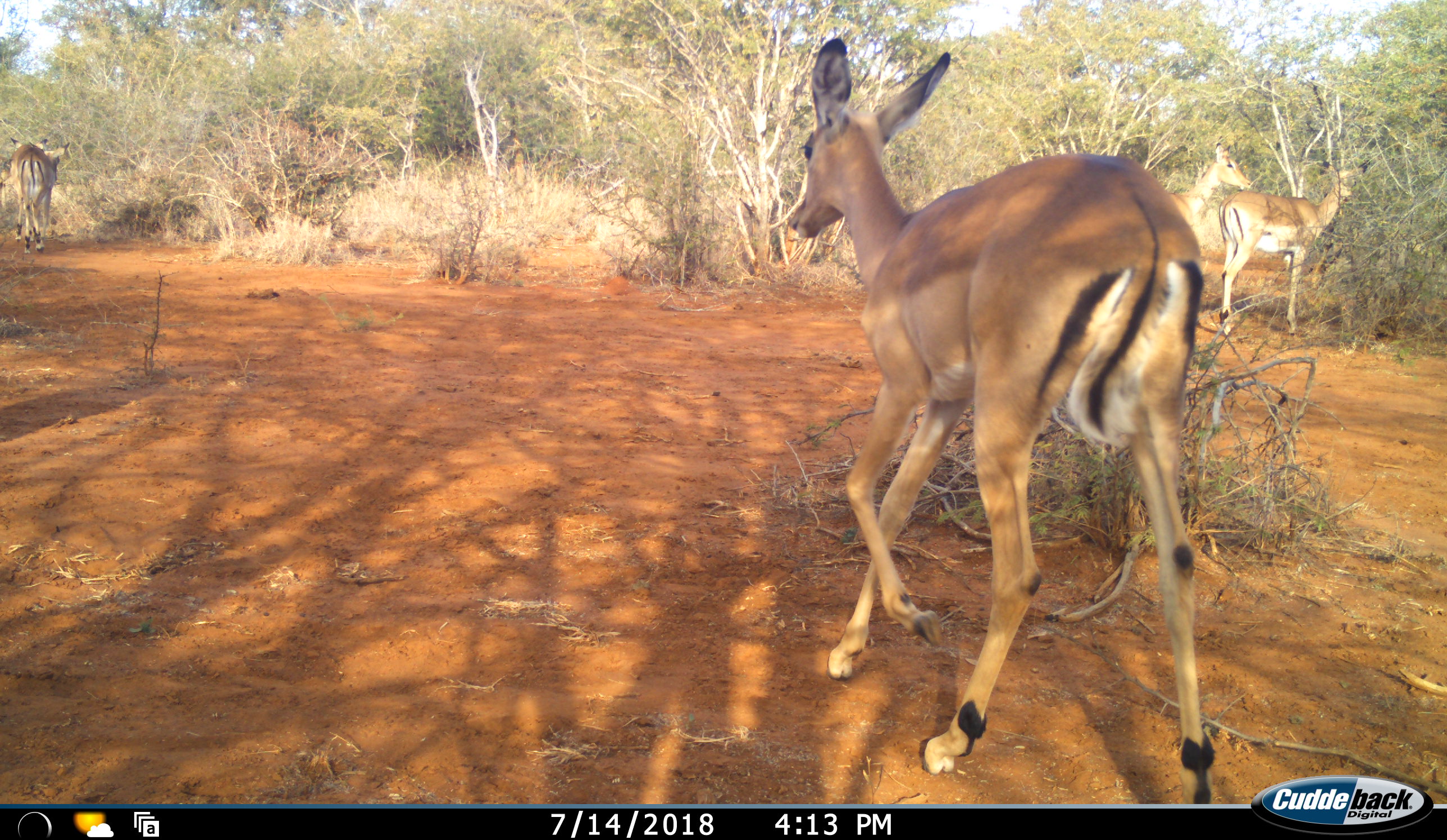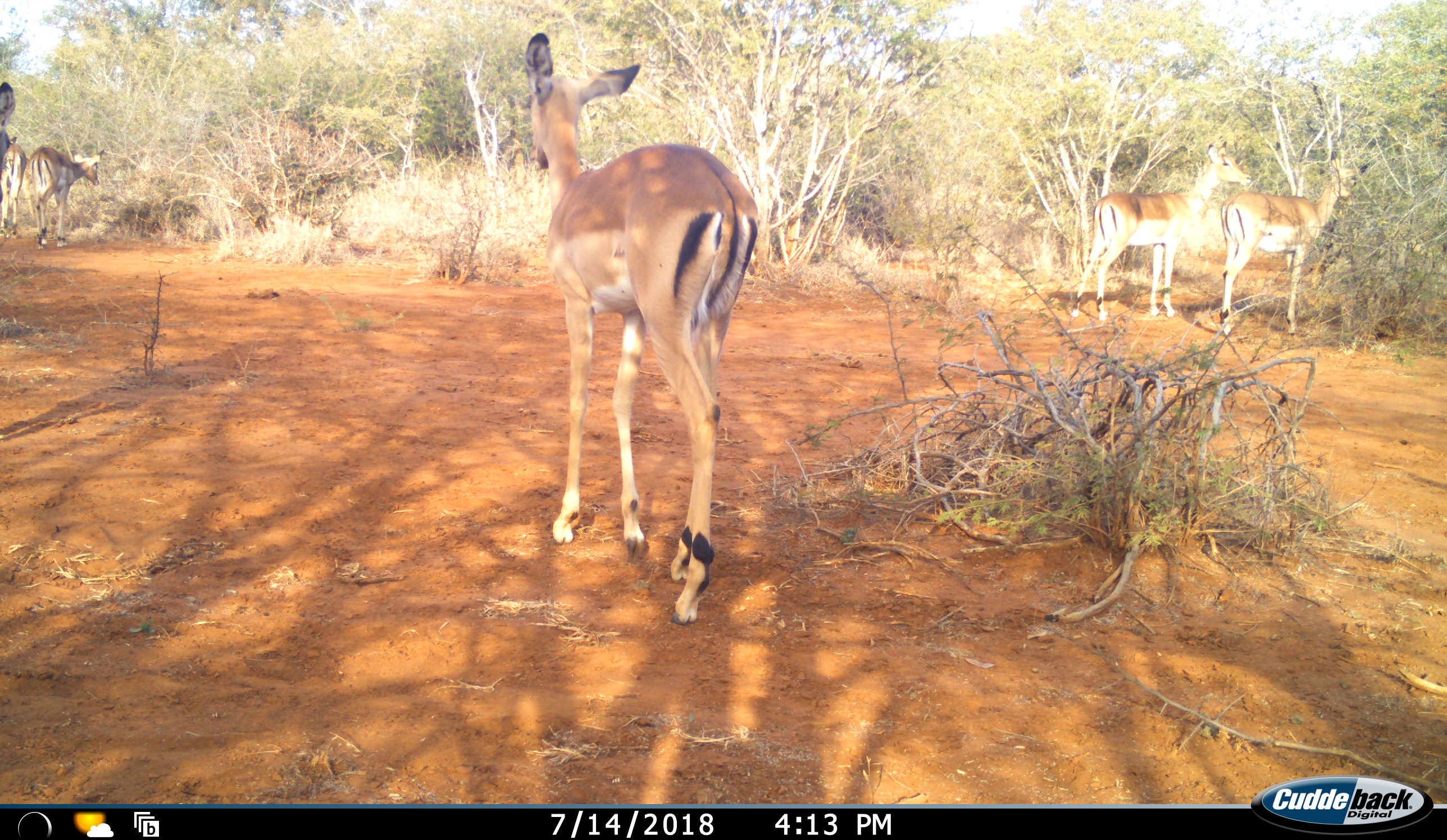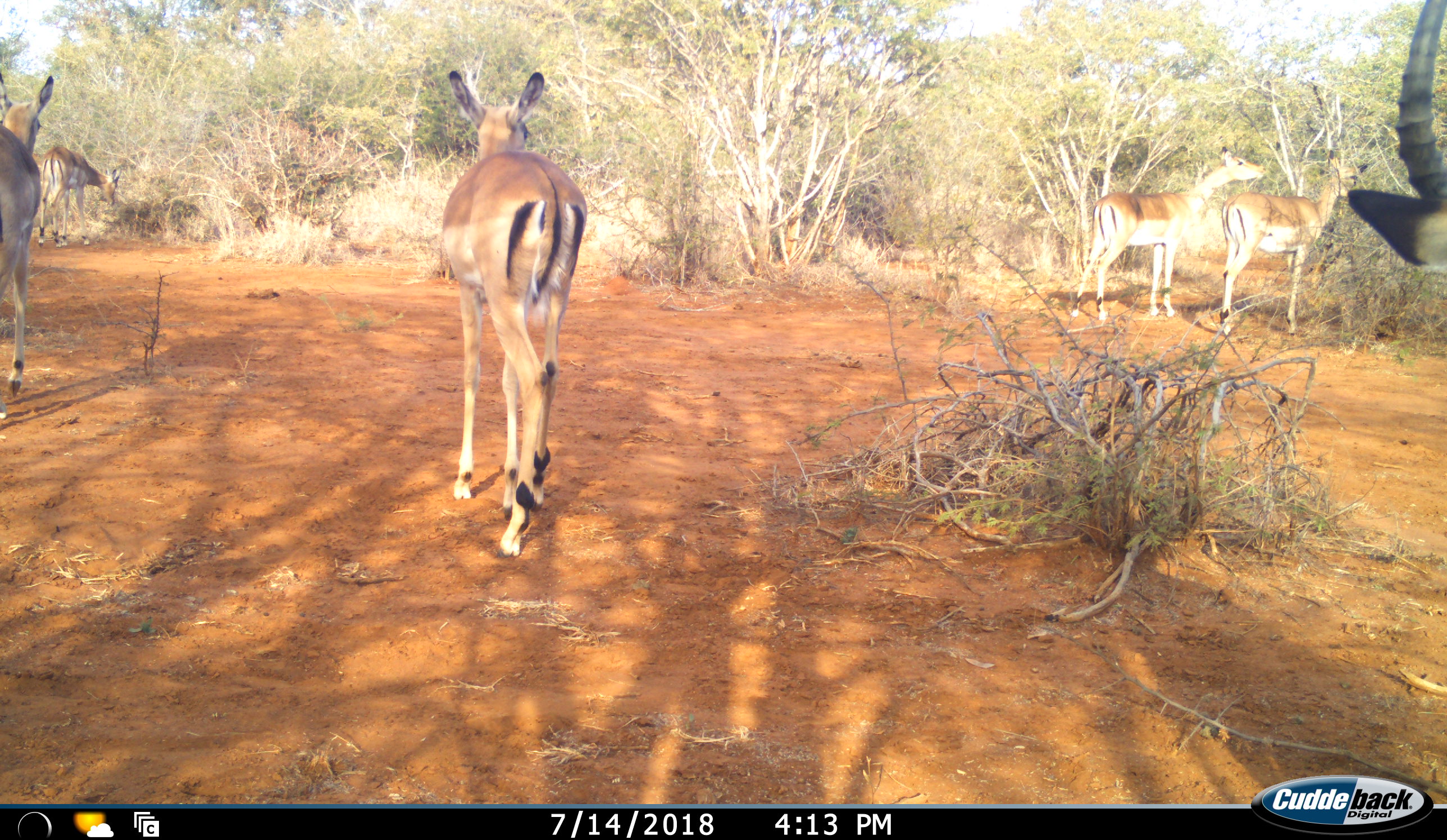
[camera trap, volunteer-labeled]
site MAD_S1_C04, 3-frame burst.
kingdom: Animalia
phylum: Chordata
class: Mammalia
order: Artiodactyla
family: Bovidae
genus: Aepyceros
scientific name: Aepyceros melampus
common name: impala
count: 7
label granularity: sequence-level